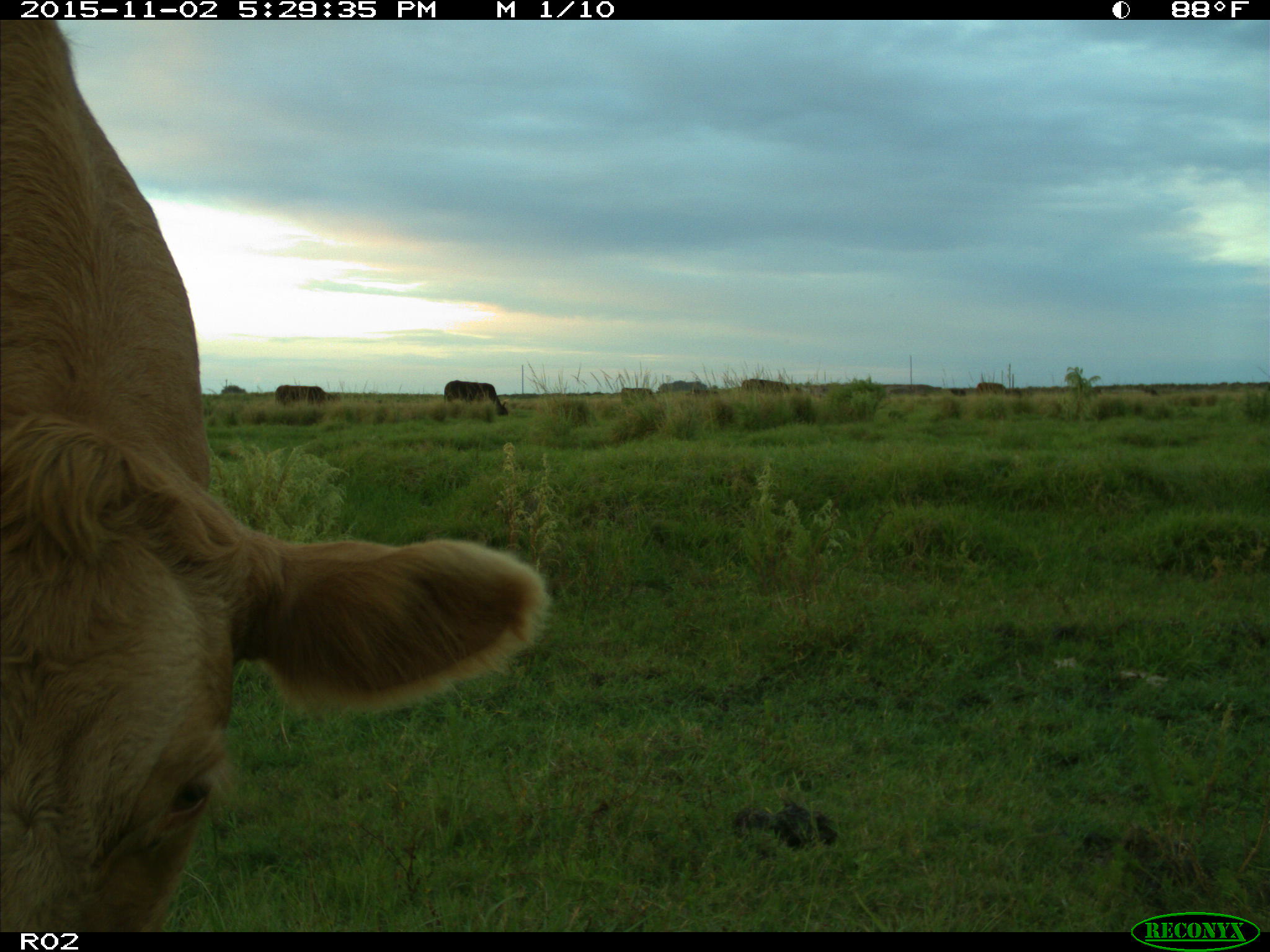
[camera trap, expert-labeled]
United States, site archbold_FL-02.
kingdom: Animalia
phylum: Chordata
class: Mammalia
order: Artiodactyla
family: Bovidae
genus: Bos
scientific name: Bos taurus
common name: domestic cow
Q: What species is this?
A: Bos taurus (domestic cow).